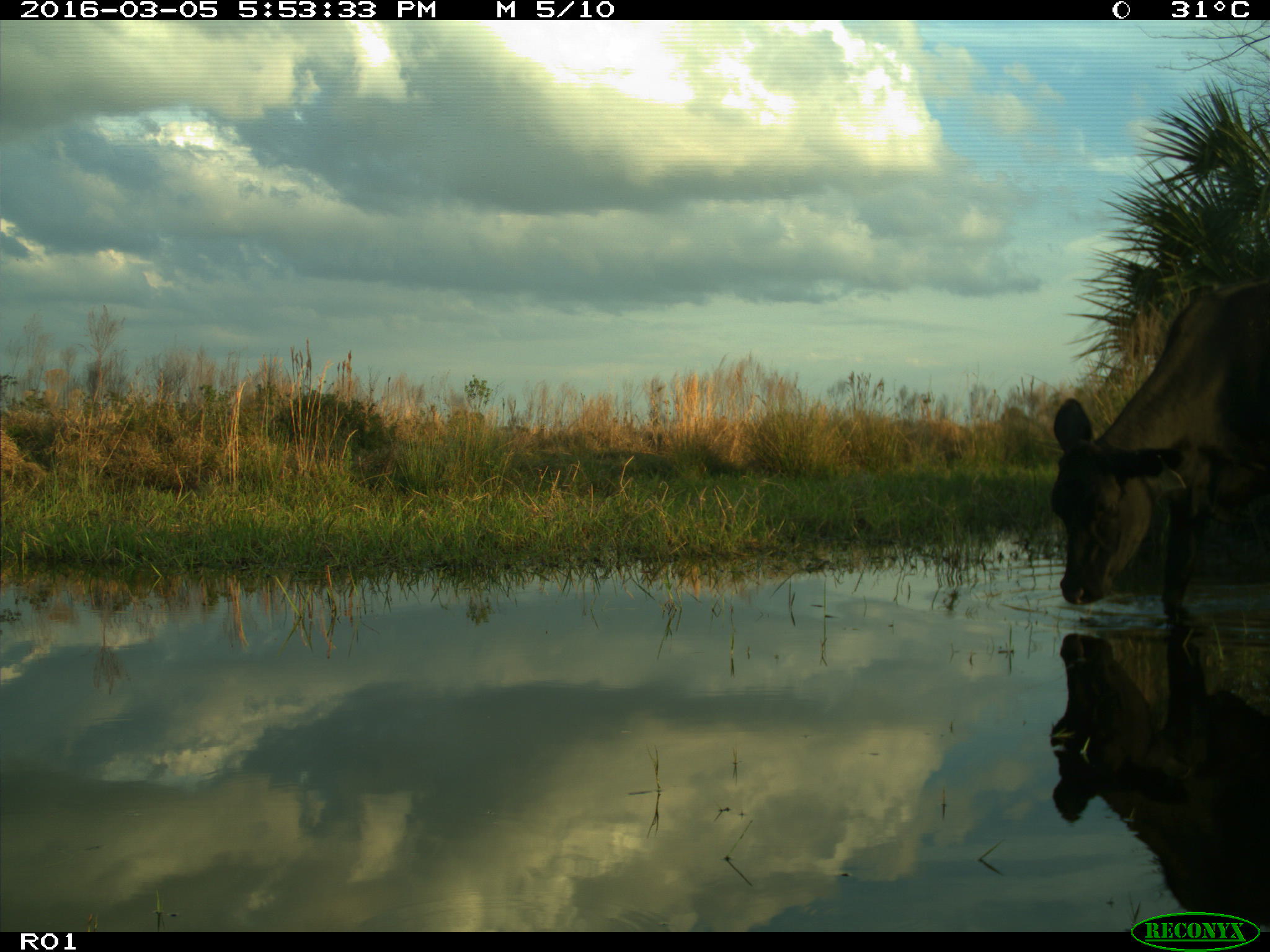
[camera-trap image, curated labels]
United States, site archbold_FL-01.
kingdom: Animalia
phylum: Chordata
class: Mammalia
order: Artiodactyla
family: Bovidae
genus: Bos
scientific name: Bos taurus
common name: domestic cow